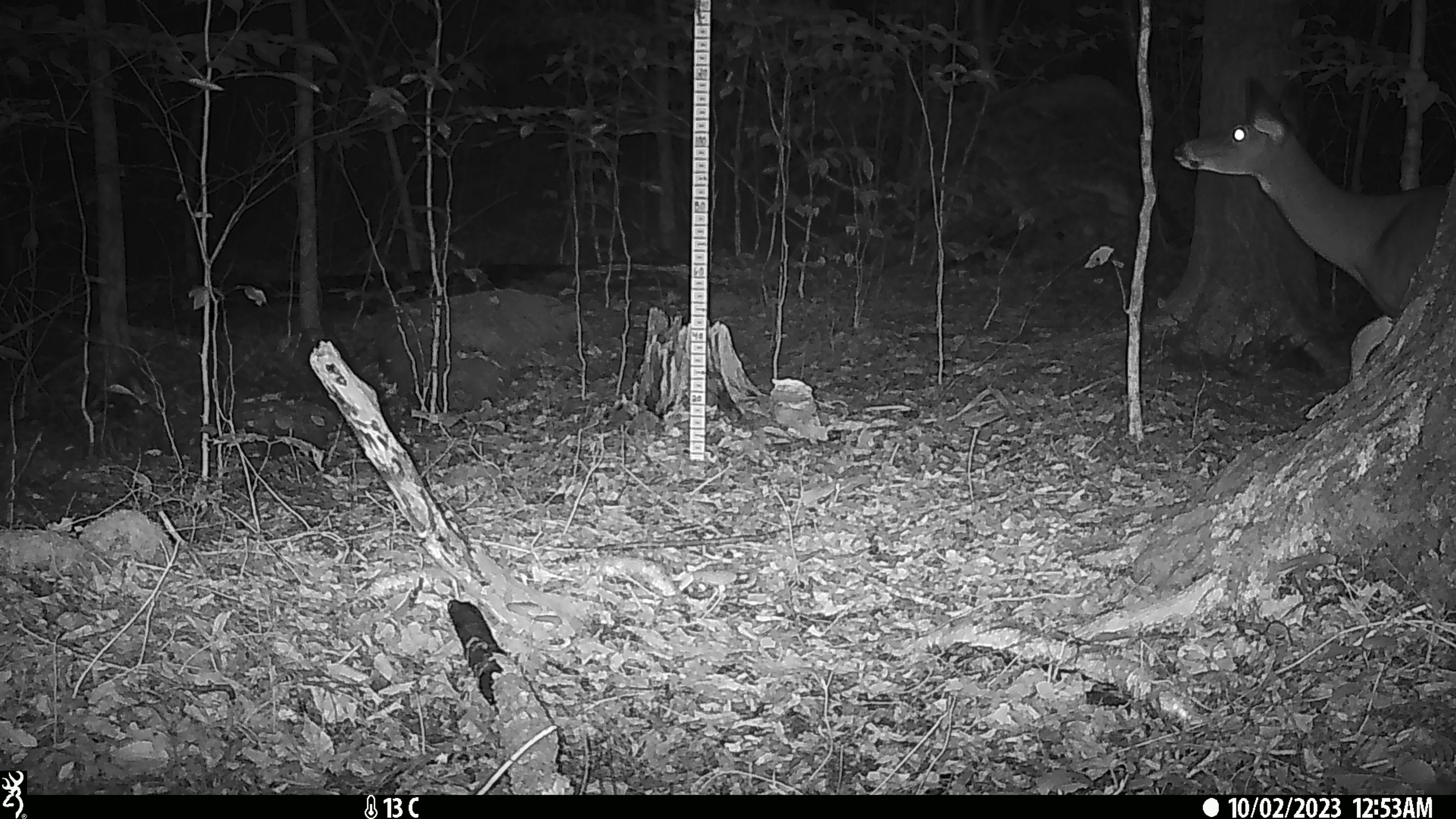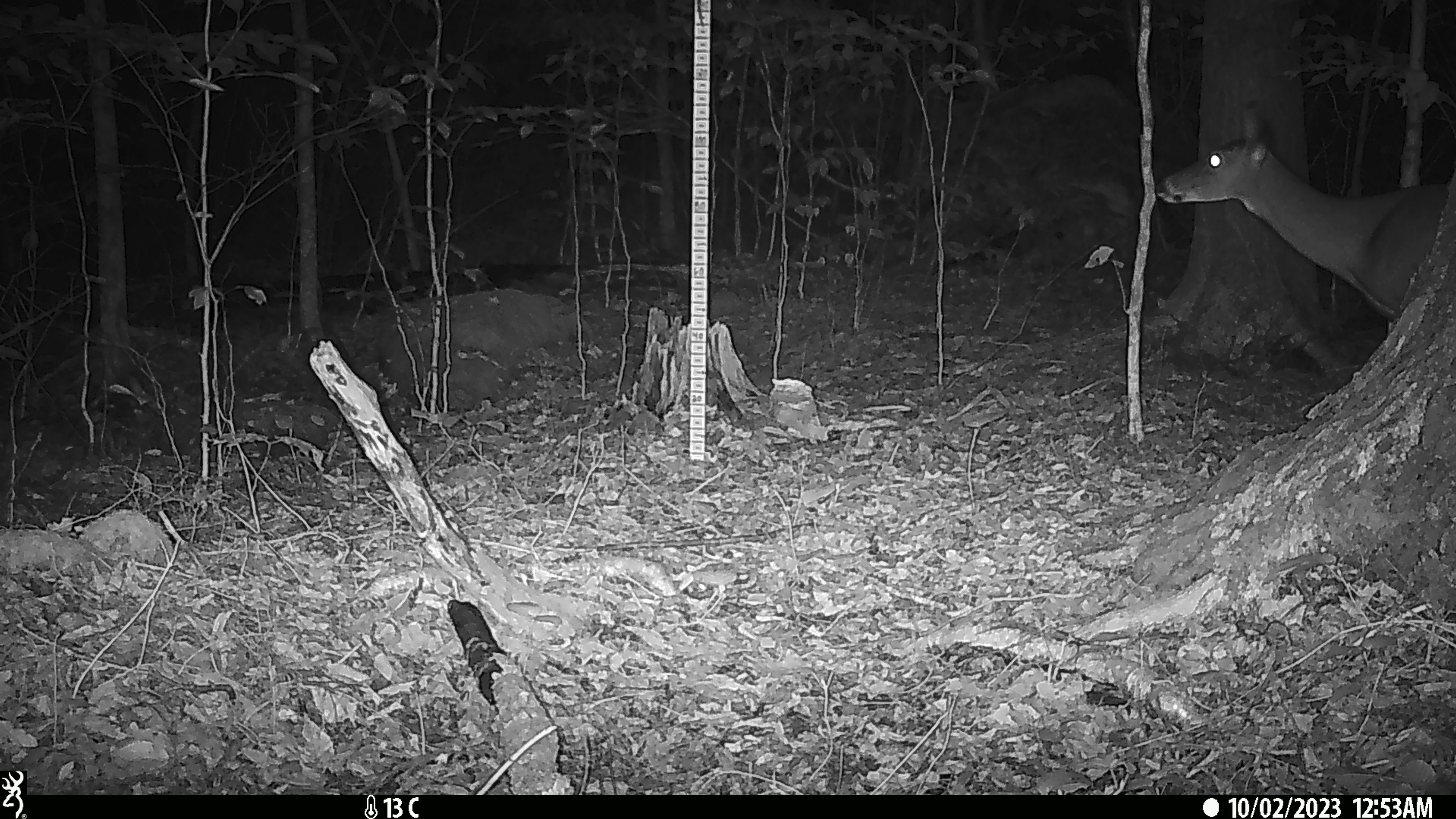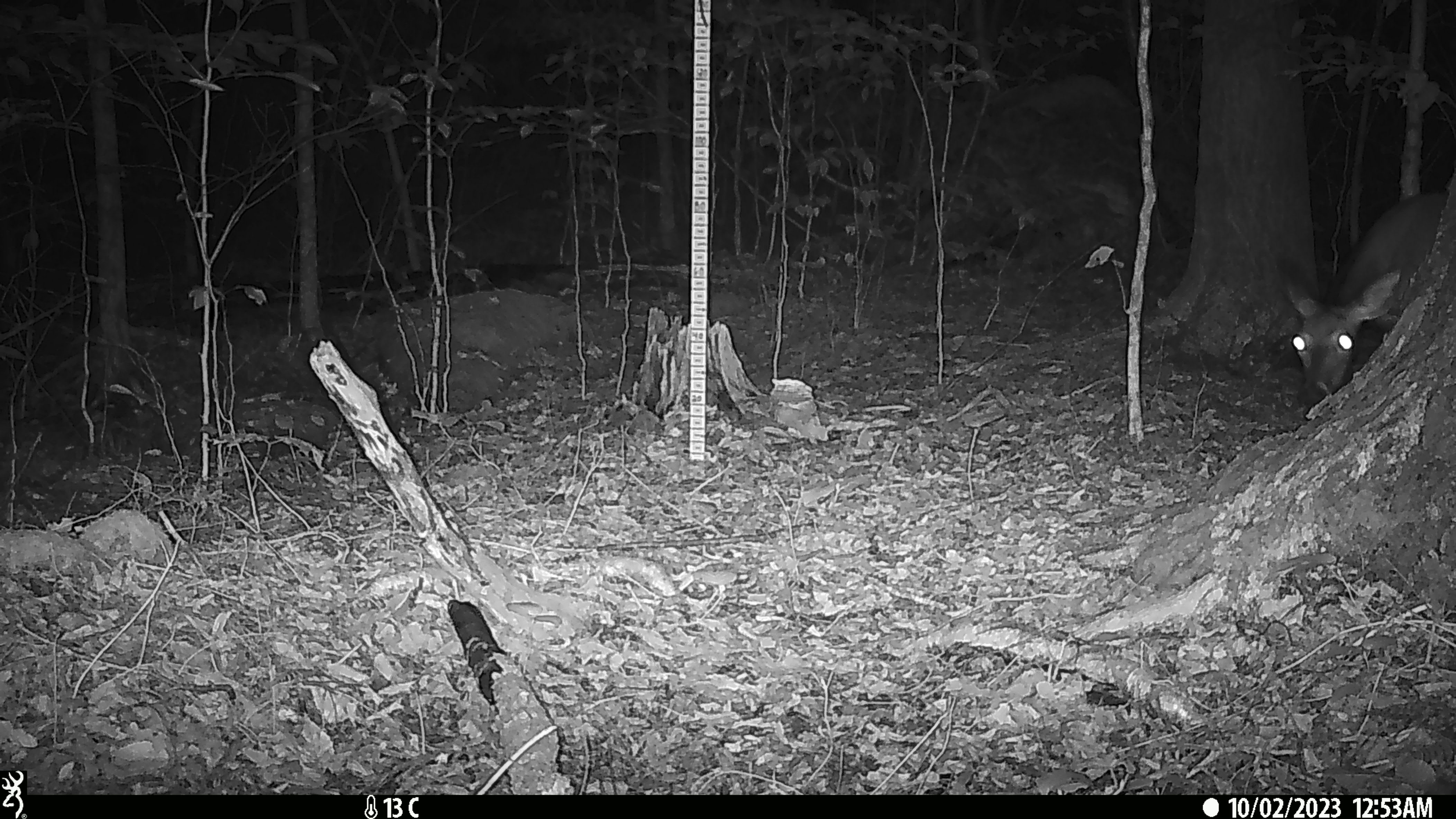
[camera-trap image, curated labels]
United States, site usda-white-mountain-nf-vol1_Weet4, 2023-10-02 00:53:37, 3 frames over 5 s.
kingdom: Animalia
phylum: Chordata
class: Mammalia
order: Artiodactyla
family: Cervidae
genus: Odocoileus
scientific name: Odocoileus virginianus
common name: white-tailed deer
White-tailed deer (Odocoileus virginianus).